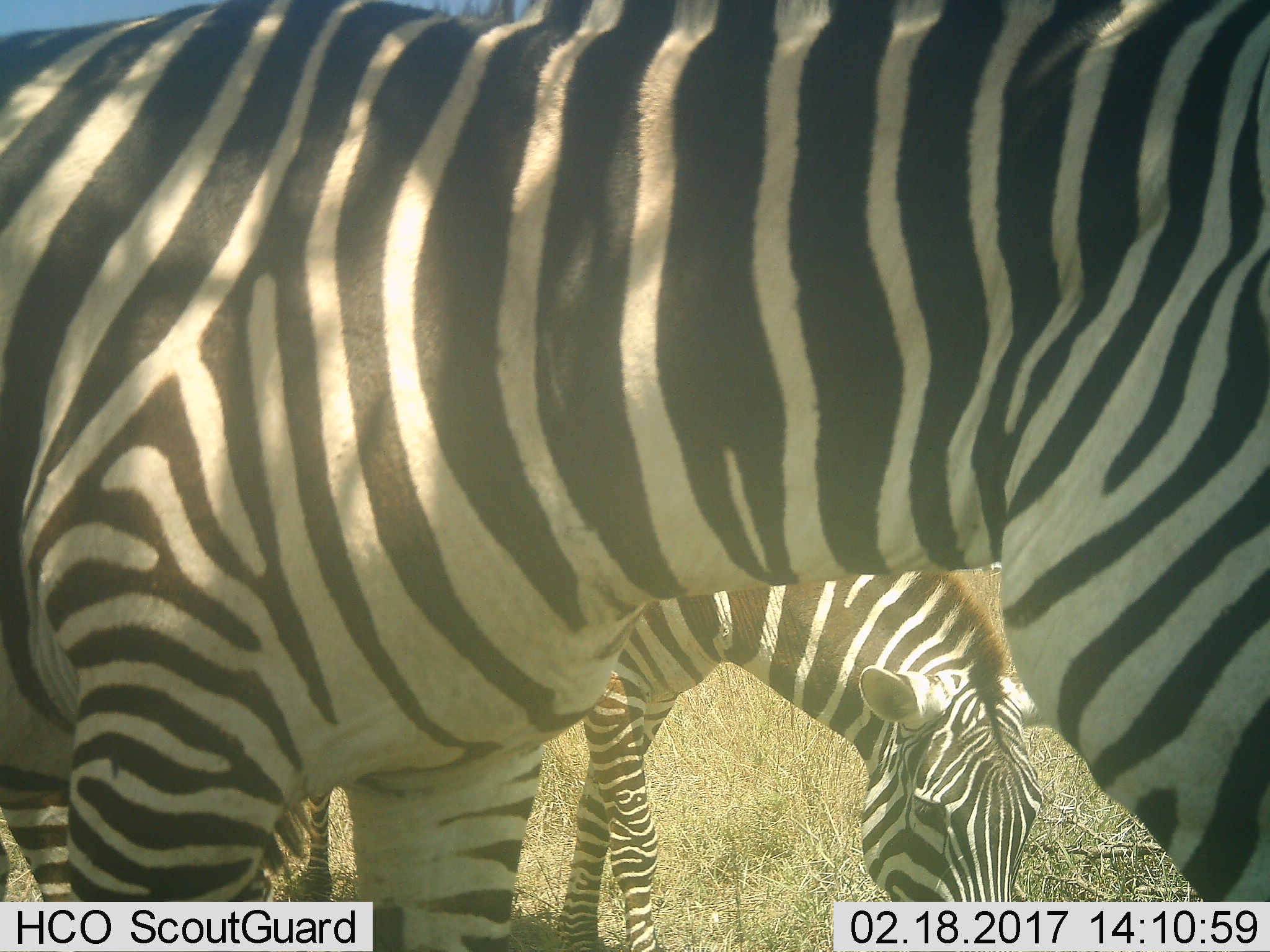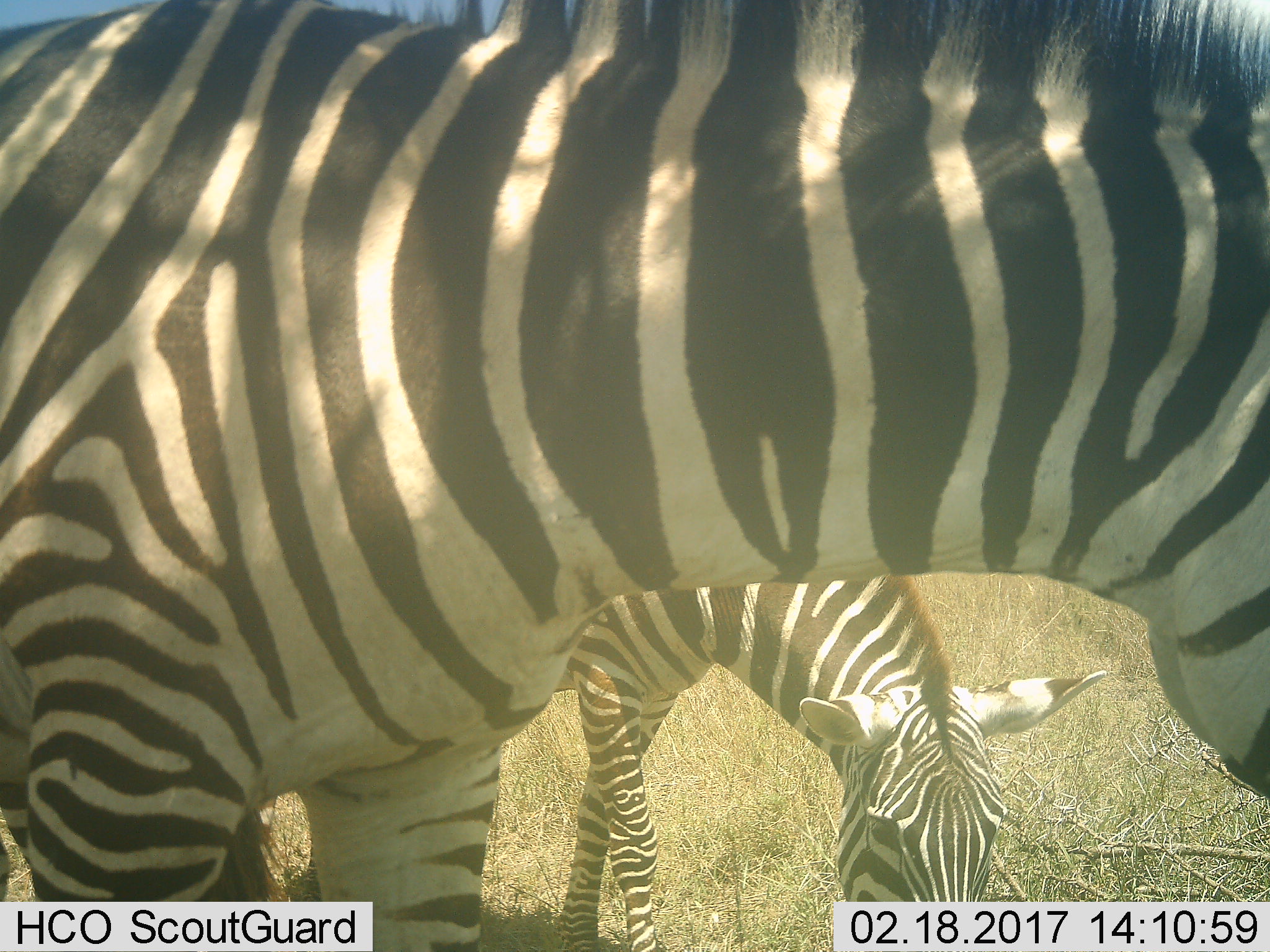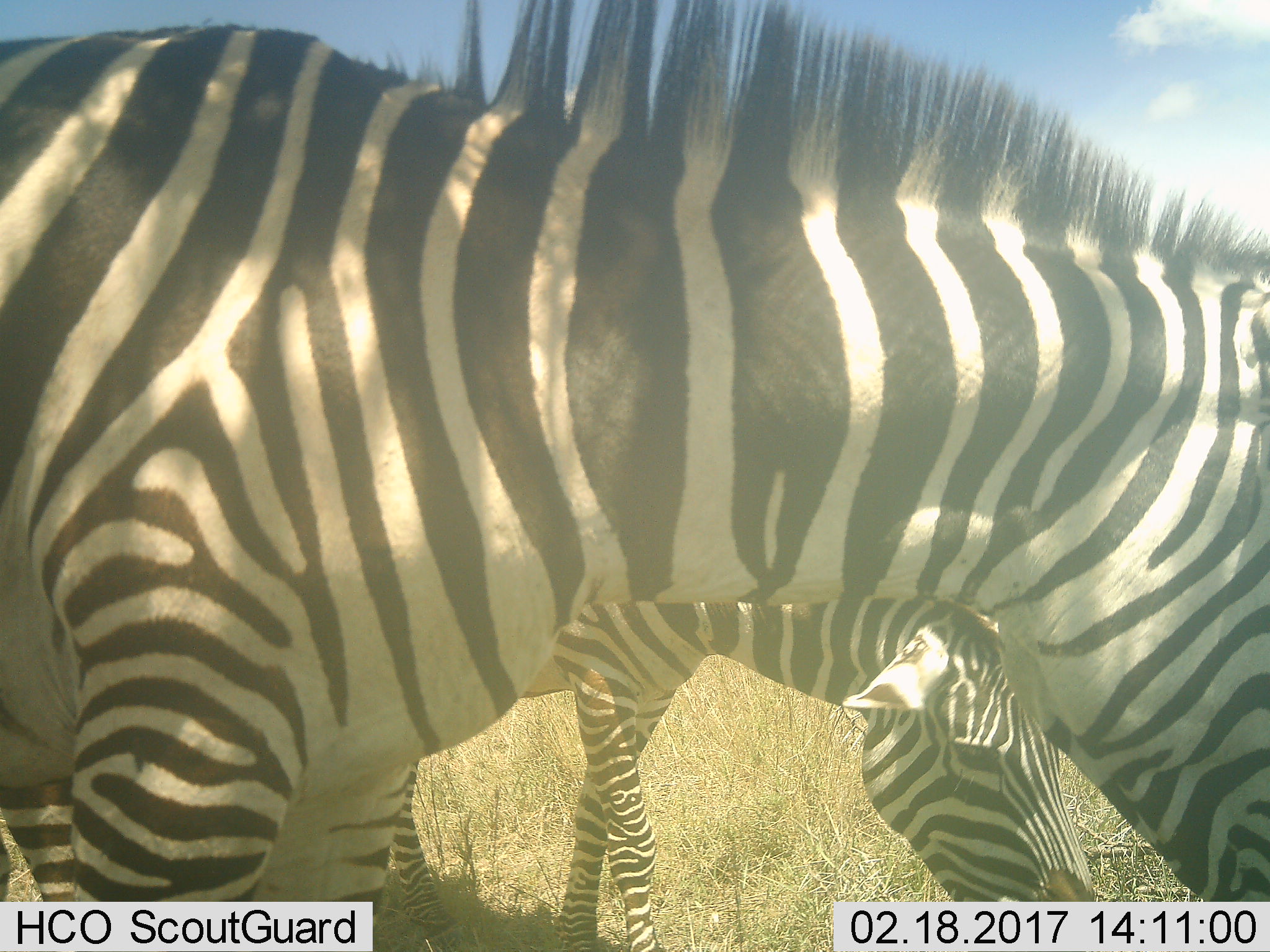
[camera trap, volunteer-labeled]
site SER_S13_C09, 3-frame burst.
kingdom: Animalia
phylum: Chordata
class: Mammalia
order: Perissodactyla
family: Equidae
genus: Equus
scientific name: Equus quagga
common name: plains zebra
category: zebraplains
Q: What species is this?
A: Zebraplains (plains zebra) (Equus quagga).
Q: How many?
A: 2.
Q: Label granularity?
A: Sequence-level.